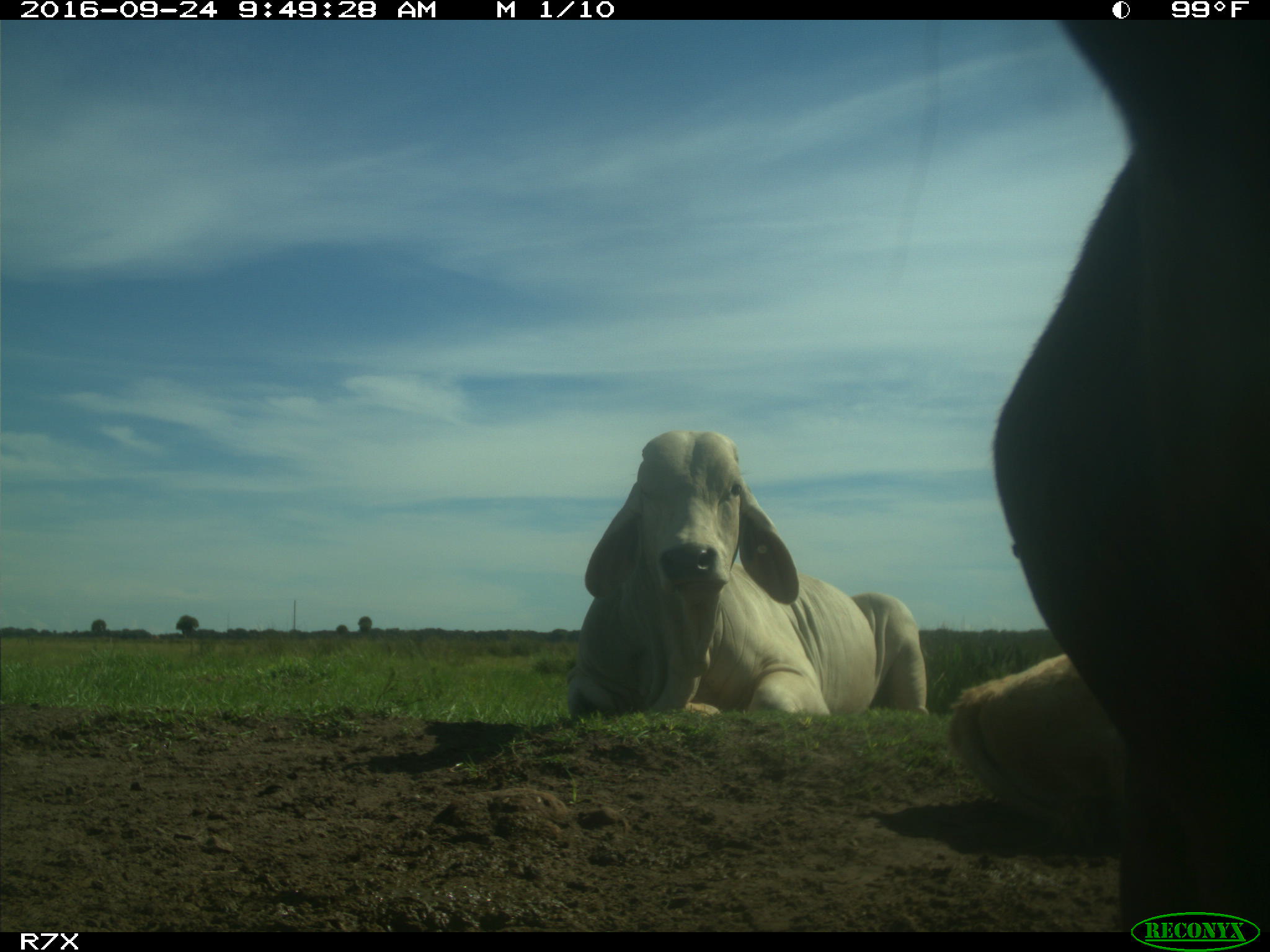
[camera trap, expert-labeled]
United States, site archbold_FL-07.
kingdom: Animalia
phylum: Chordata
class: Mammalia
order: Artiodactyla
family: Bovidae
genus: Bos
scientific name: Bos taurus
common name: domestic cow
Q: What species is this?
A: Bos taurus (domestic cow).